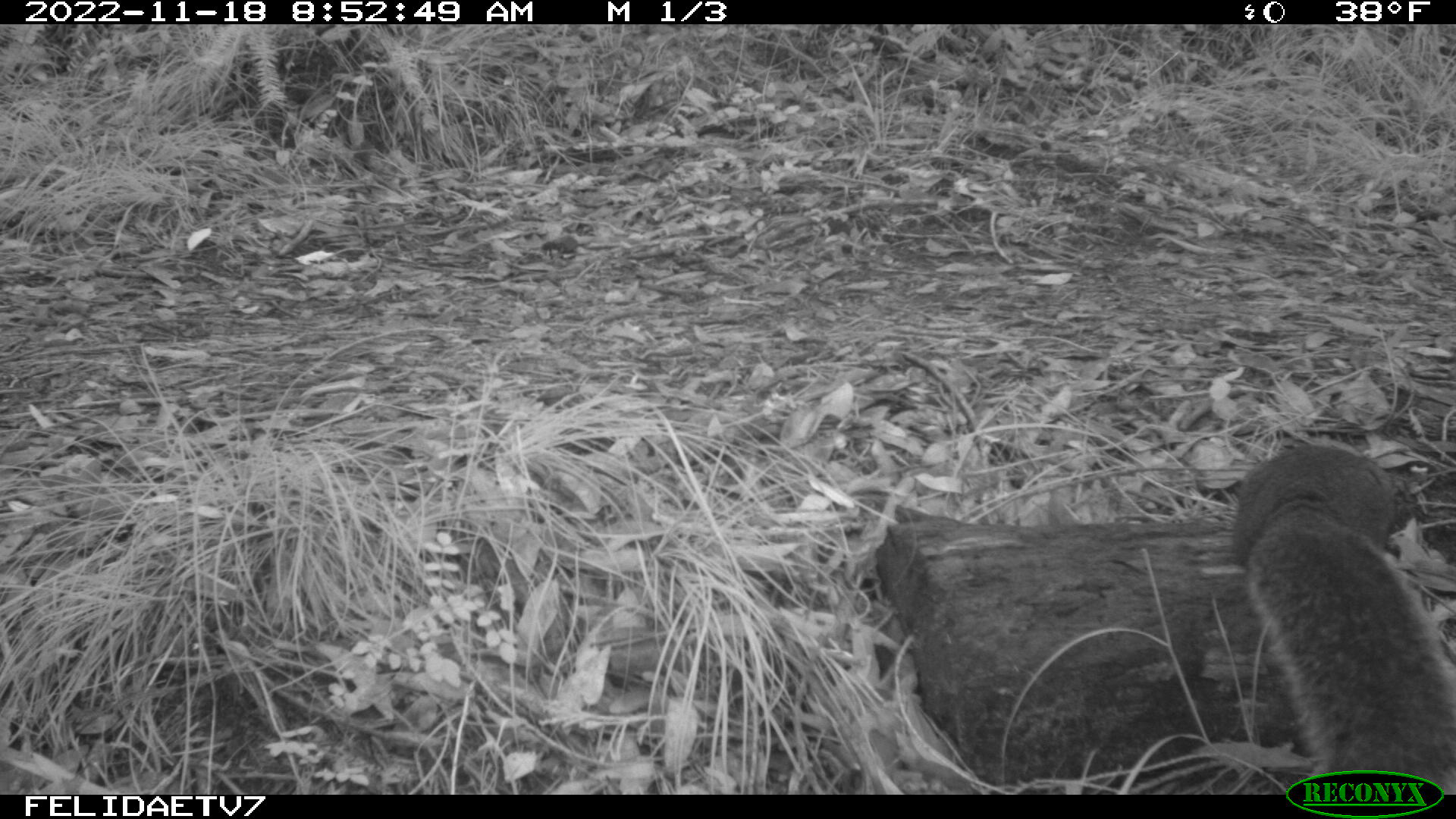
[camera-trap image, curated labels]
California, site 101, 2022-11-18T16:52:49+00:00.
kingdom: Animalia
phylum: Chordata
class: Mammalia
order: Rodentia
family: Sciuridae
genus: Sciurus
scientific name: Sciurus griseus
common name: western gray squirrel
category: western grey squirrel